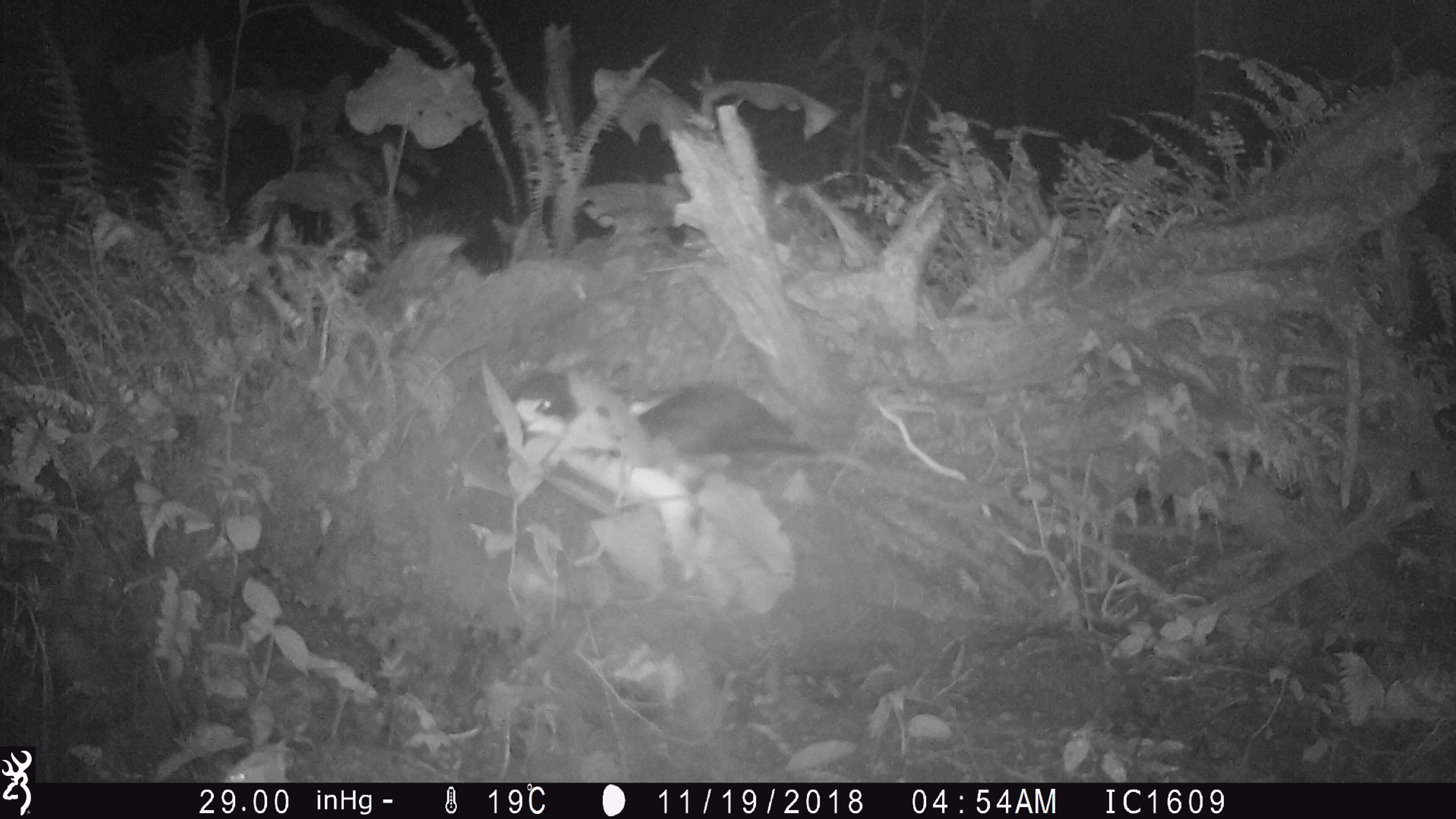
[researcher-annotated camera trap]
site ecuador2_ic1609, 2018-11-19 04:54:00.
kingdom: Animalia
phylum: Chordata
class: Aves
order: Procellariiformes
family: Procellariidae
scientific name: Procellariidae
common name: petrel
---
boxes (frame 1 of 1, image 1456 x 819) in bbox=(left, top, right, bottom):
petrel: bbox=(480, 358, 854, 664)